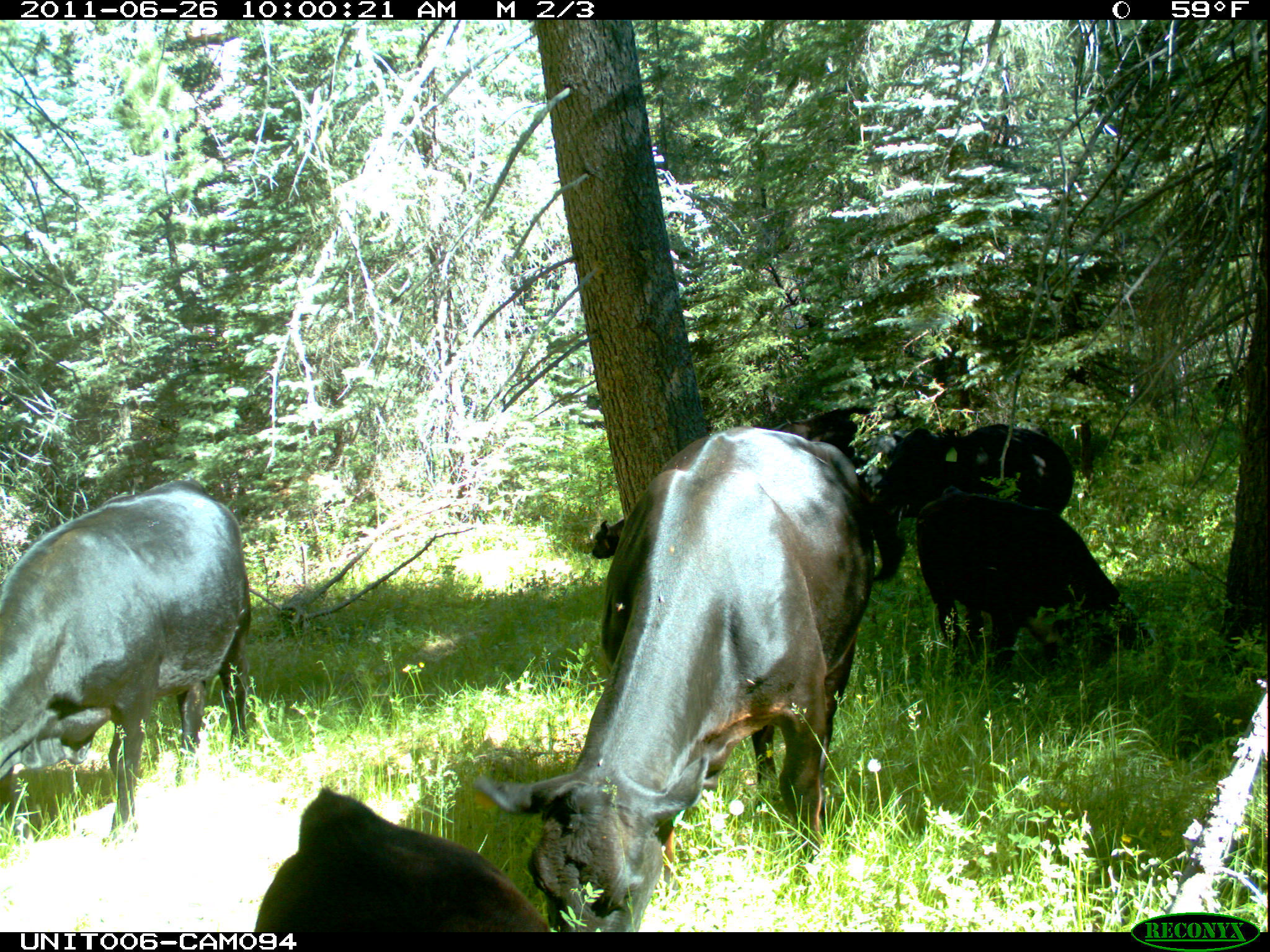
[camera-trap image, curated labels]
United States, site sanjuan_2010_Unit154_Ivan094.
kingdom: Animalia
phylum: Chordata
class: Mammalia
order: Artiodactyla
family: Bovidae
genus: Bos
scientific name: Bos taurus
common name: domestic cow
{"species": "Bos taurus (domestic cow)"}